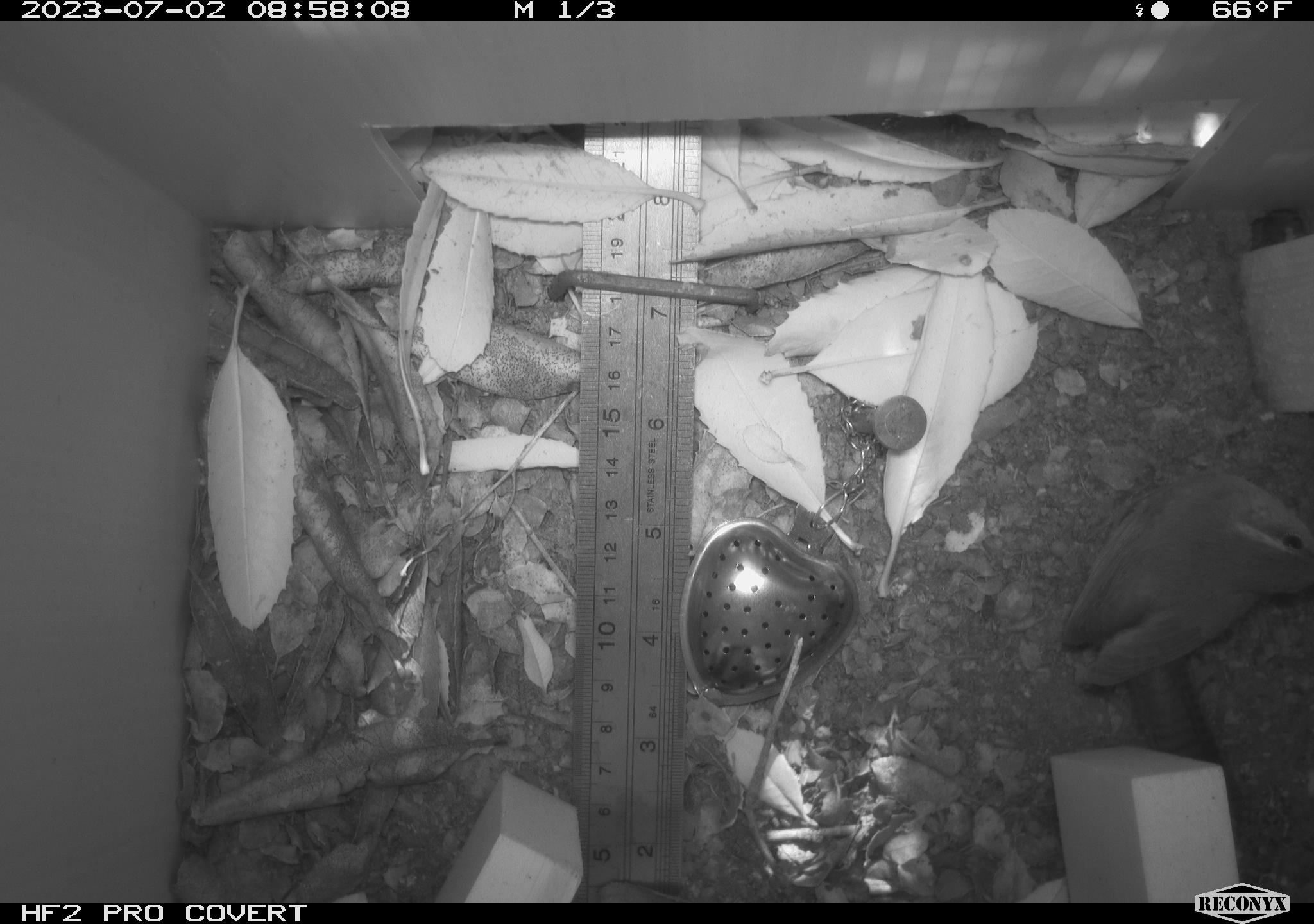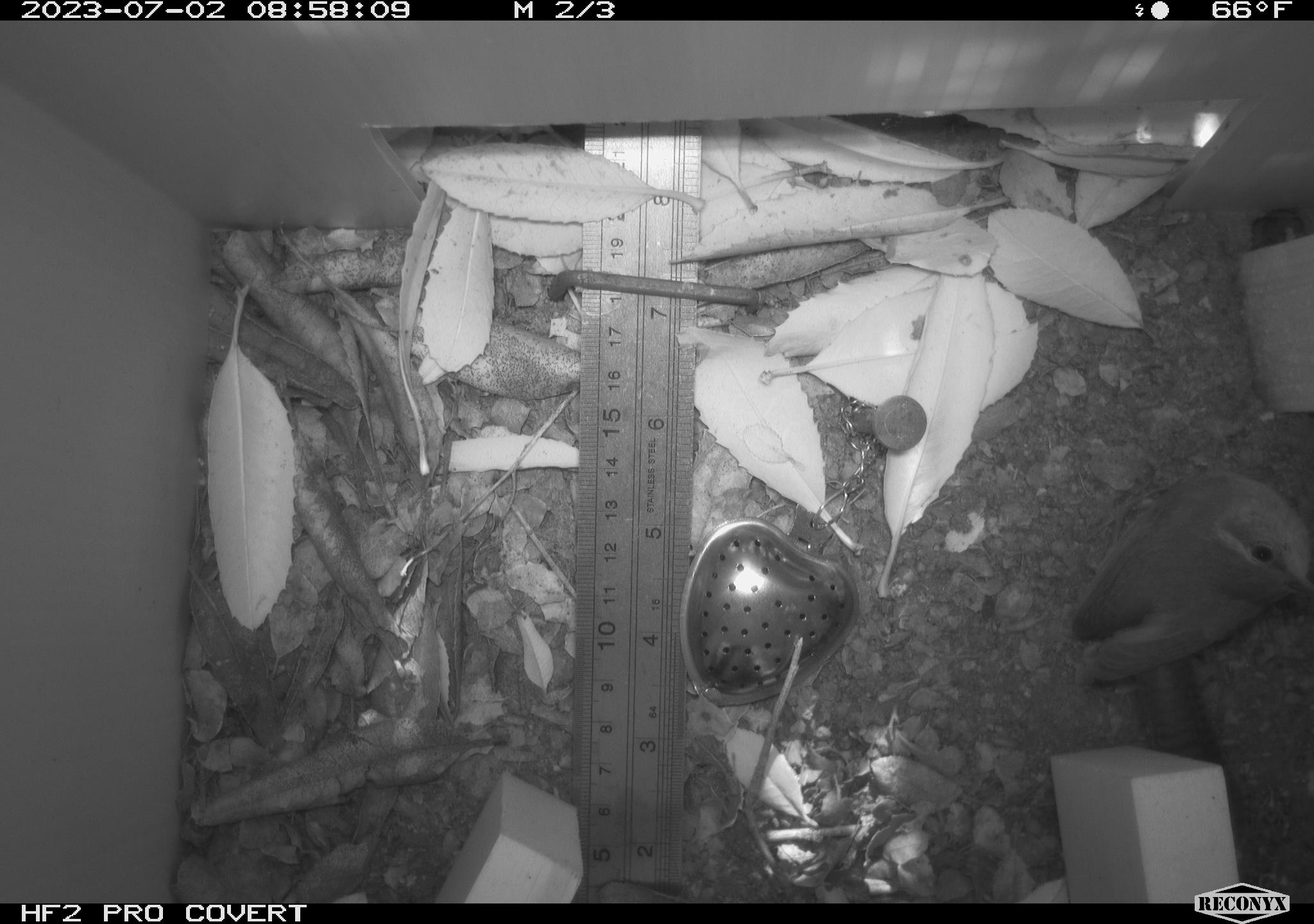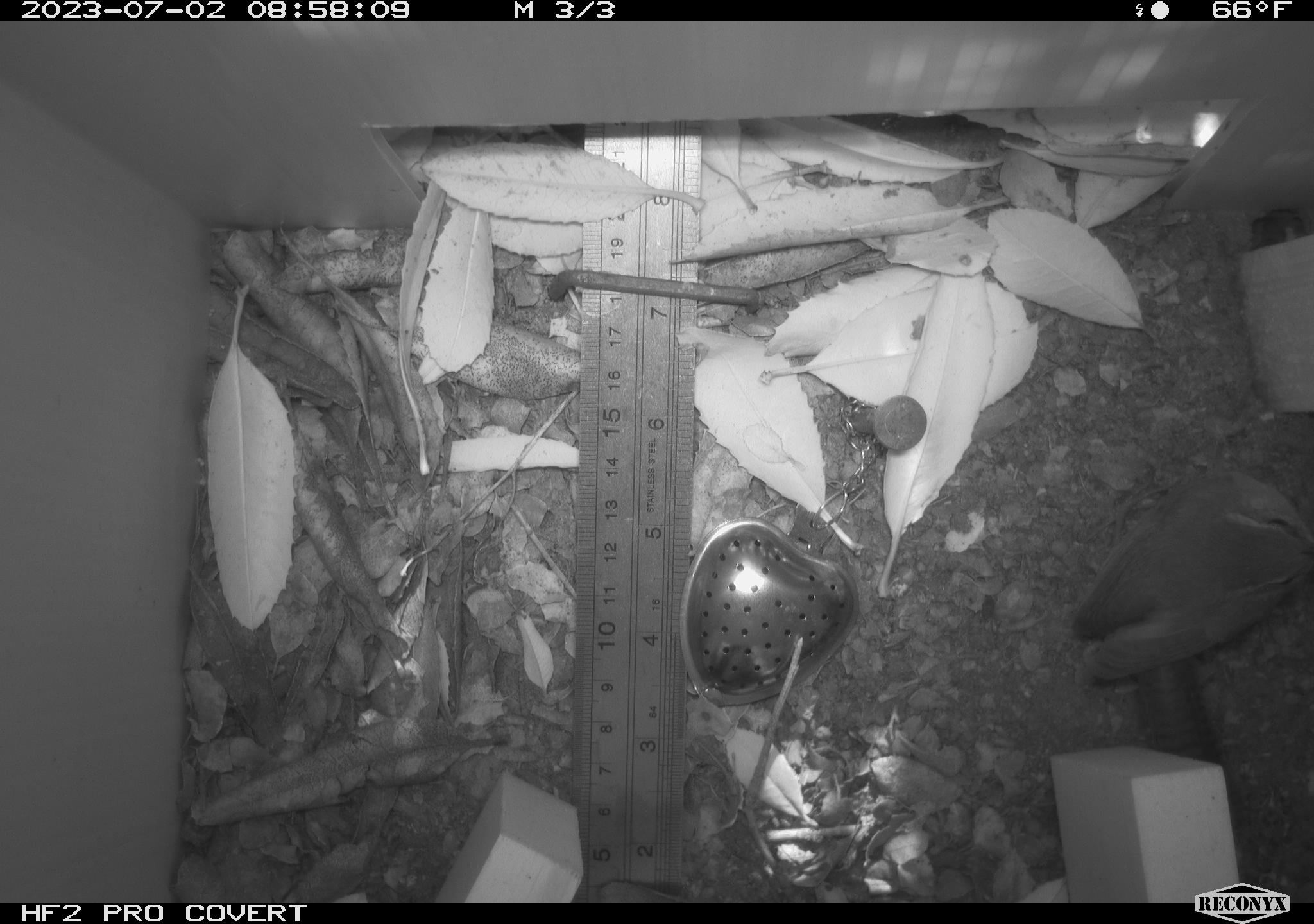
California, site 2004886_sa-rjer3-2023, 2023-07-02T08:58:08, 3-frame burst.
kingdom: Animalia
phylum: Chordata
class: Aves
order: Passeriformes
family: Troglodytidae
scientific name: Troglodytidae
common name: wren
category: troglodytidae family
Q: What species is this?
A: Troglodytidae family (wren) (Troglodytidae).